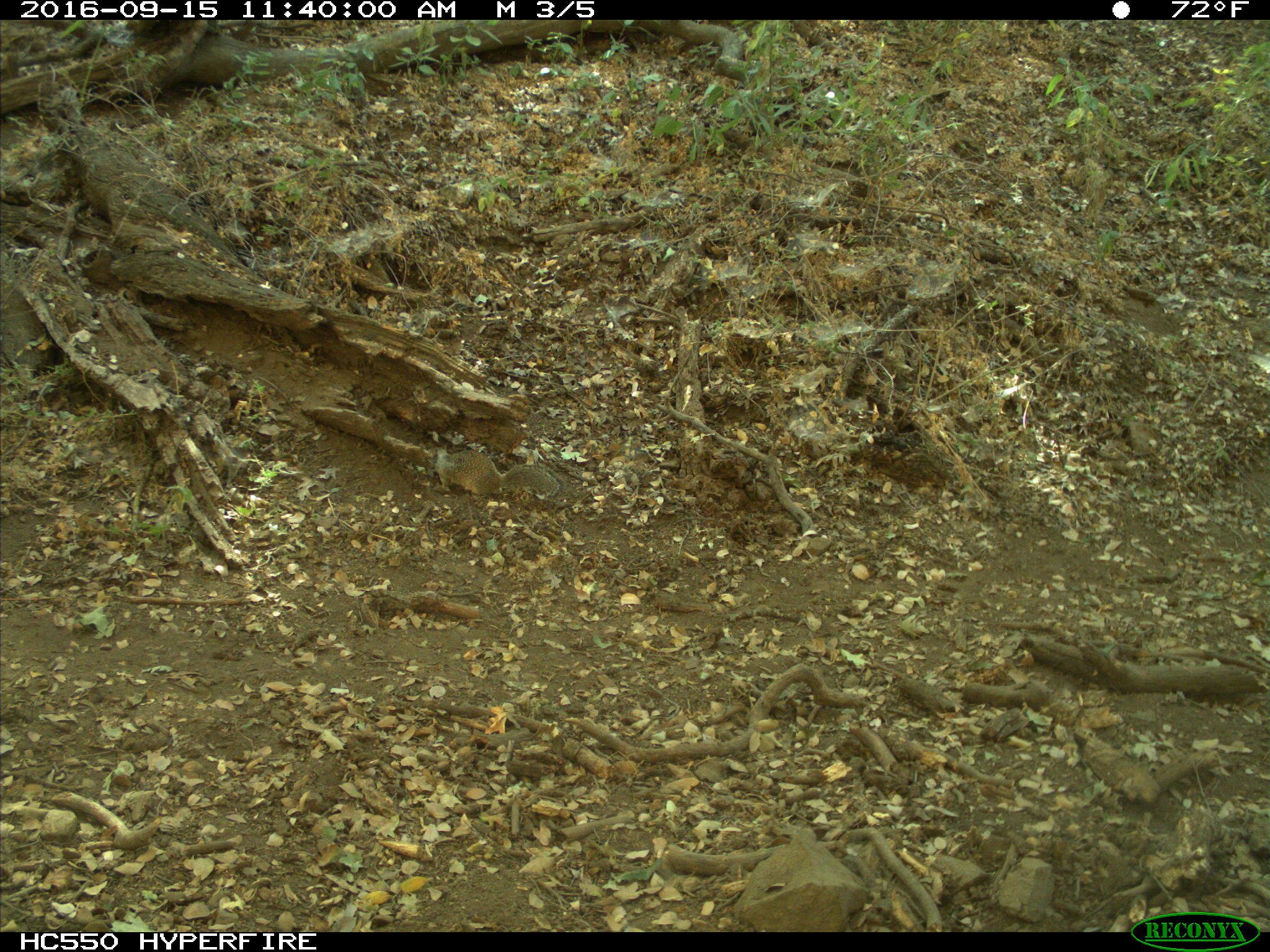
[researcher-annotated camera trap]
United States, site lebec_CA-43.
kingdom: Animalia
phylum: Chordata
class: Mammalia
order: Rodentia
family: Sciuridae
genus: Otospermophilus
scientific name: Otospermophilus beecheyi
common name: california ground squirrel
Otospermophilus beecheyi (california ground squirrel).